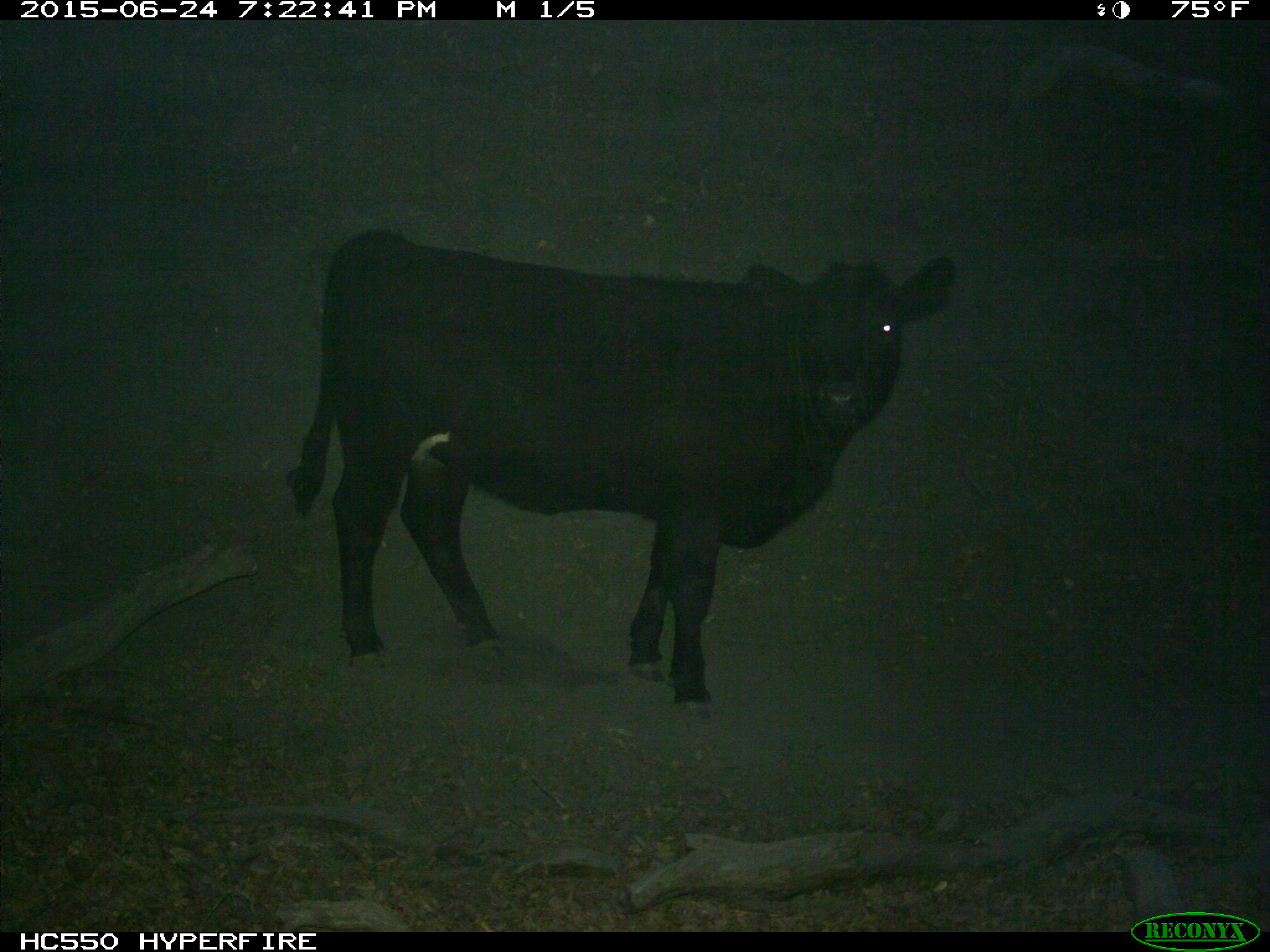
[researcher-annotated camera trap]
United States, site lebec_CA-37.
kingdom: Animalia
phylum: Chordata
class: Mammalia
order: Artiodactyla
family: Bovidae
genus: Bos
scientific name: Bos taurus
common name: domestic cow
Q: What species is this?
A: Bos taurus (domestic cow).